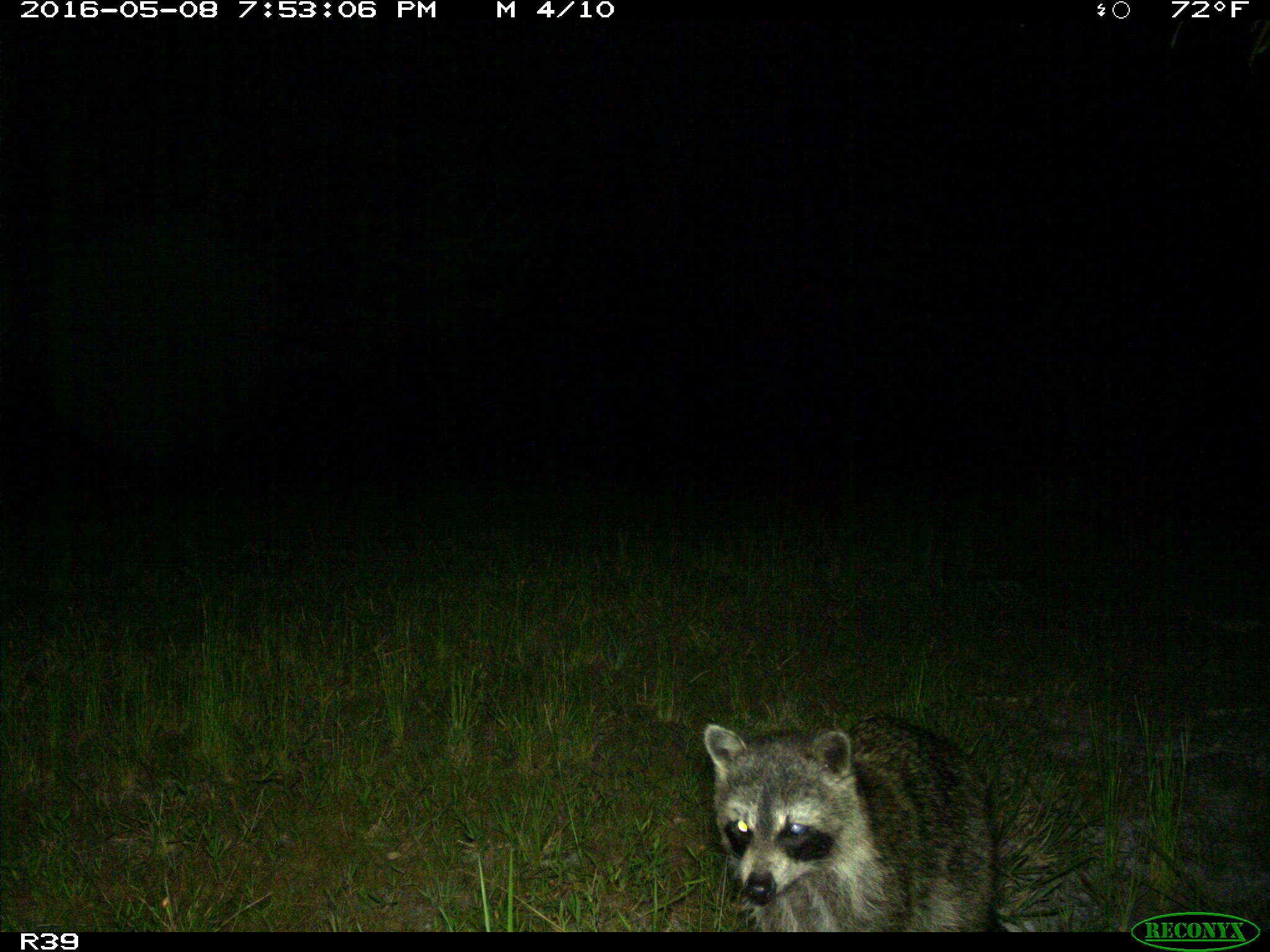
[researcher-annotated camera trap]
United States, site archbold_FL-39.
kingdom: Animalia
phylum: Chordata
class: Mammalia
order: Carnivora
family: Procyonidae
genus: Procyon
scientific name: Procyon lotor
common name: common raccoon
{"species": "Procyon lotor (common raccoon)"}